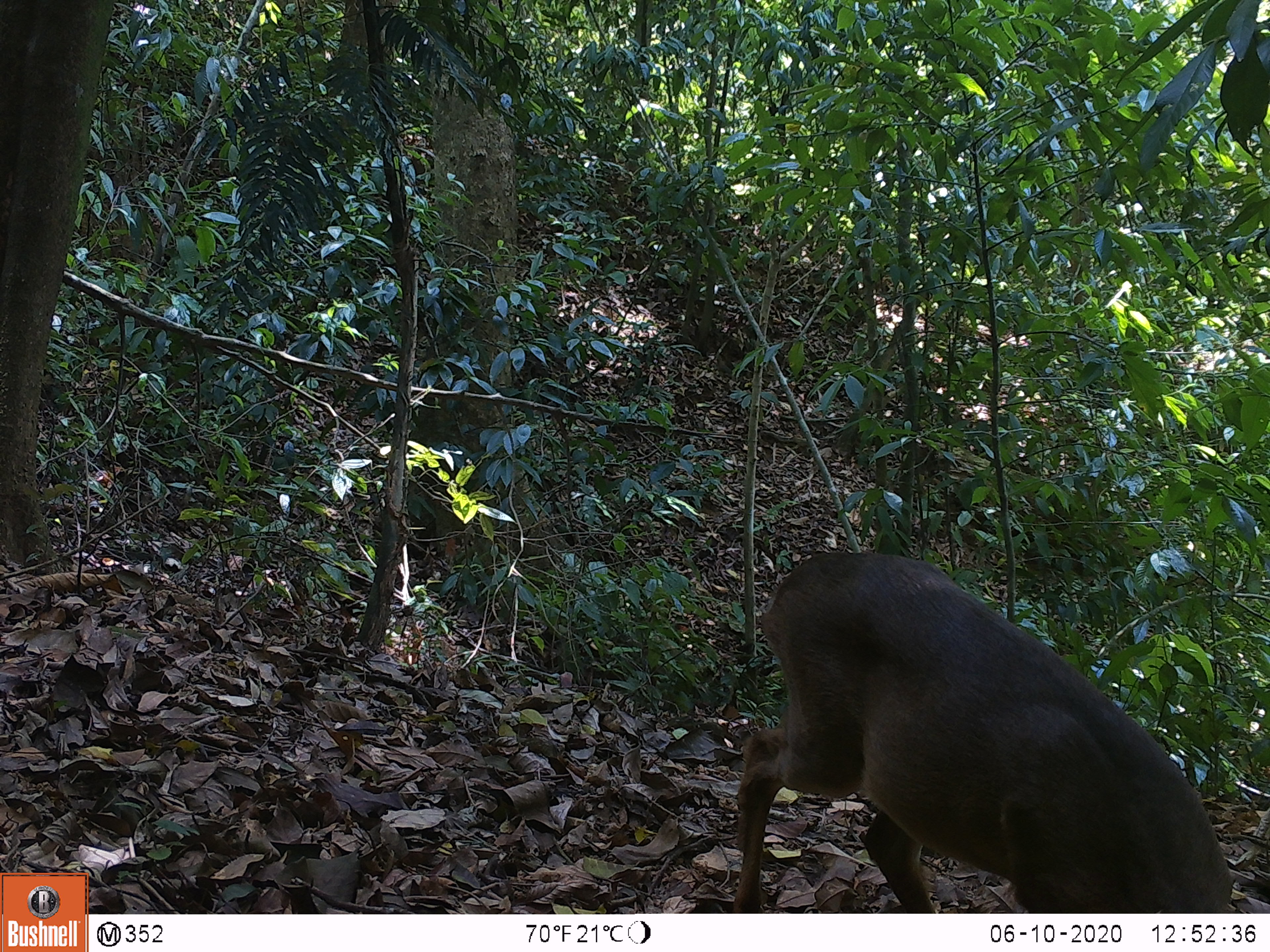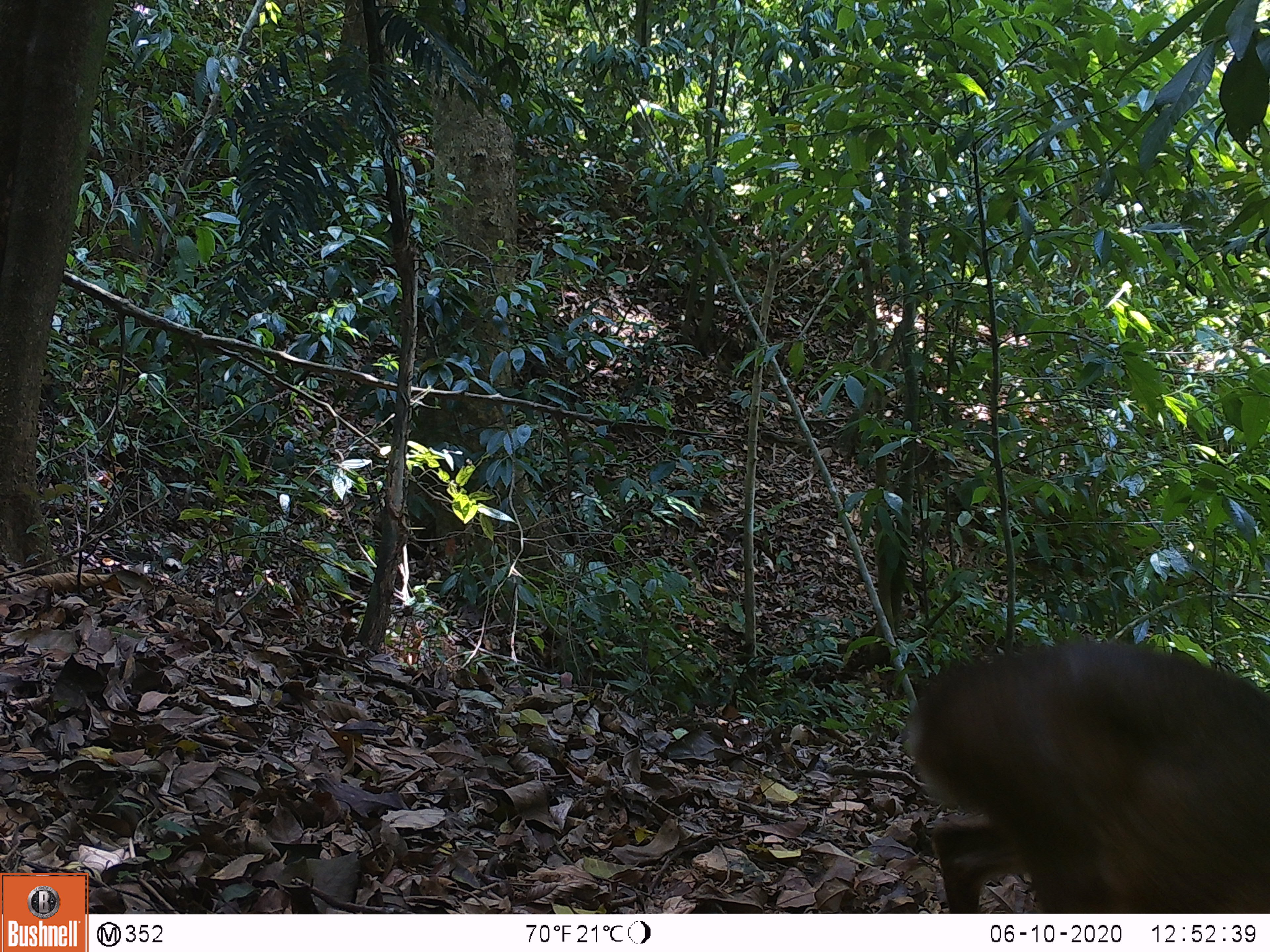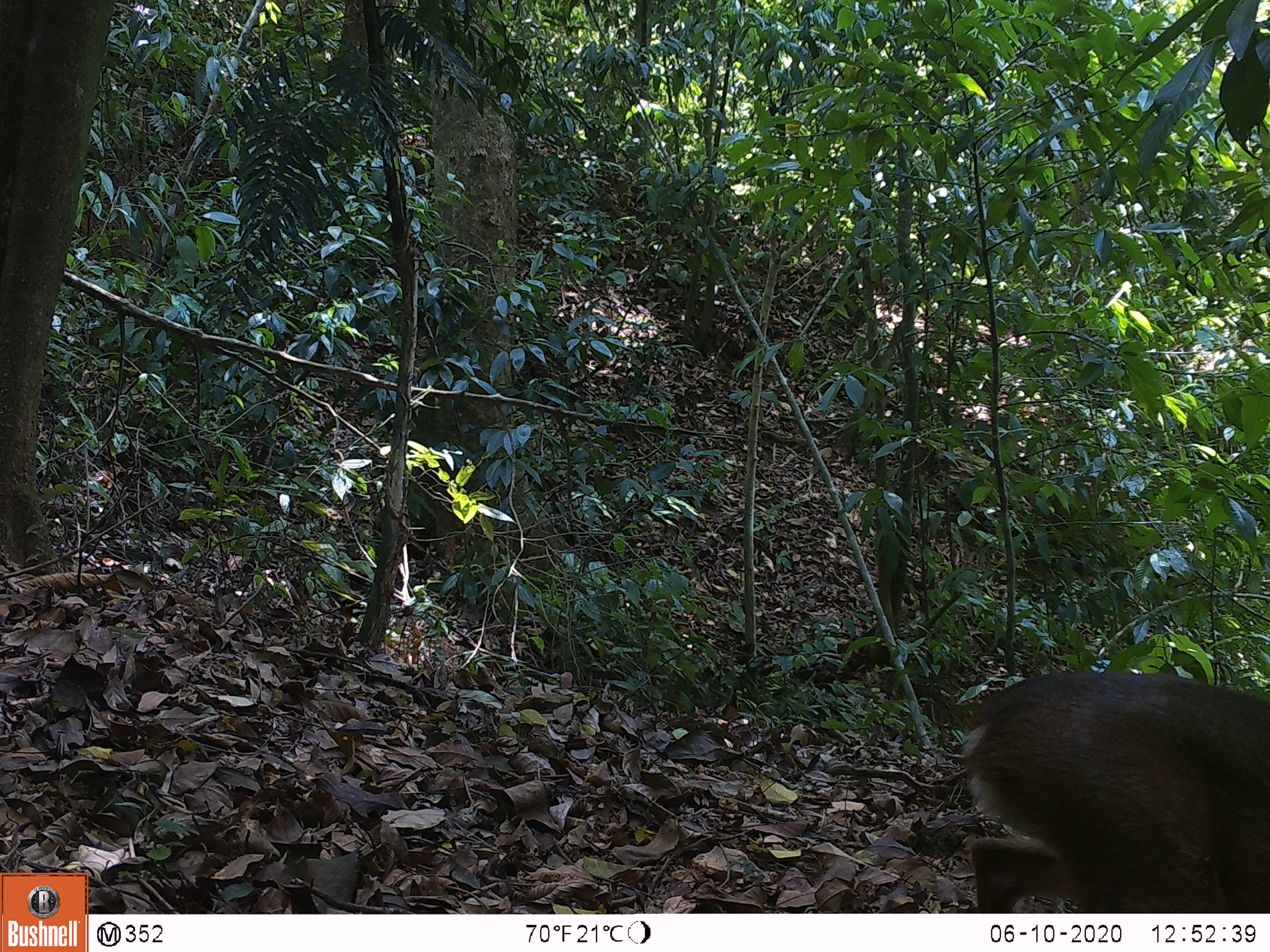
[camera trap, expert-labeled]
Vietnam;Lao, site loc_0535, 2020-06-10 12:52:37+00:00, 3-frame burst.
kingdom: Animalia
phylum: Chordata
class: Mammalia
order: Artiodactyla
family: Cervidae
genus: Muntiacus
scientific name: Muntiacus vuquangensis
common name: large-antlered muntjac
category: large antlered muntjac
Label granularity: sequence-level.